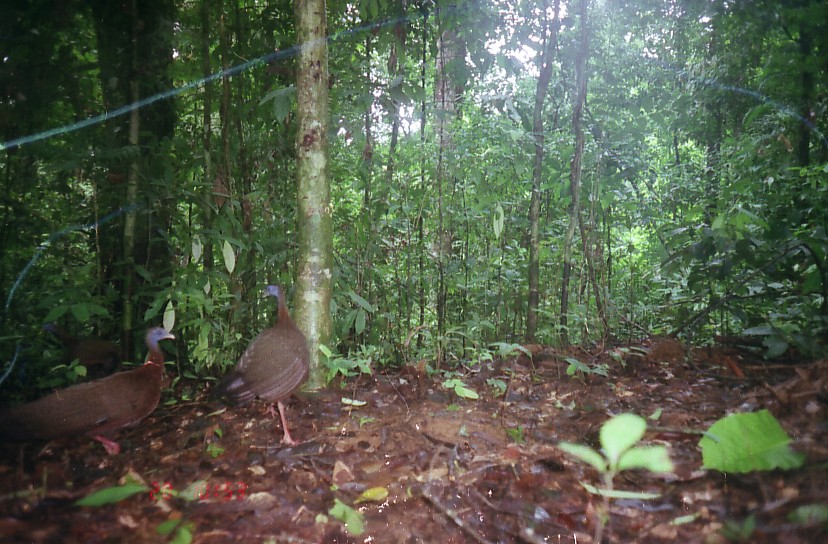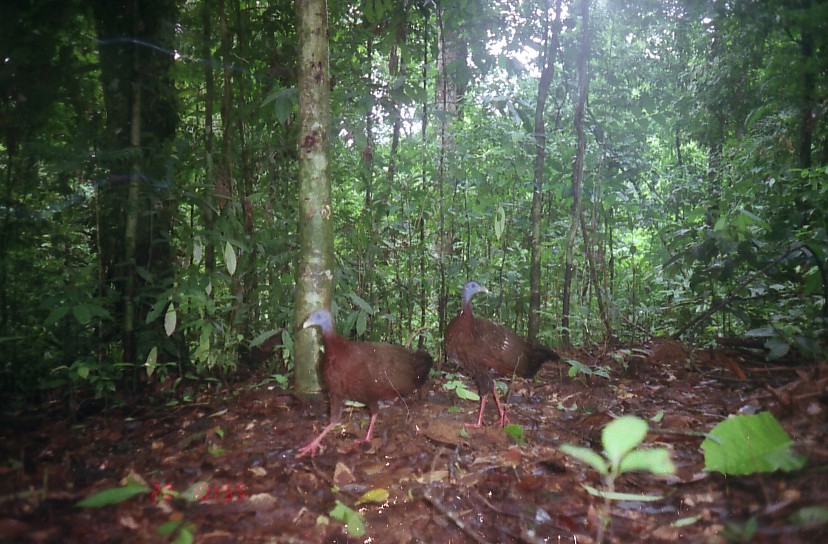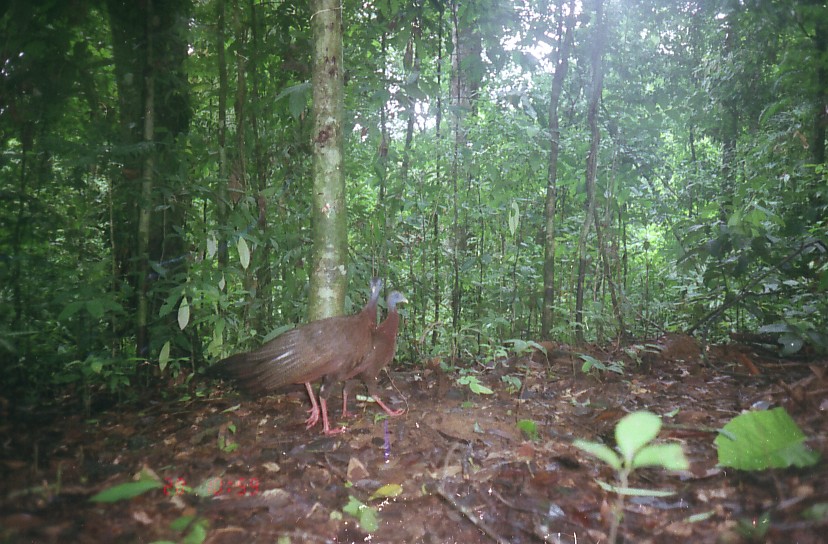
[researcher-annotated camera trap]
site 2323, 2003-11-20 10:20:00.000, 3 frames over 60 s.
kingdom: Animalia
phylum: Chordata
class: Aves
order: Galliformes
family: Phasianidae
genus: Argusianus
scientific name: Argusianus argus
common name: great argus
Argusianus argus (great argus), count 3.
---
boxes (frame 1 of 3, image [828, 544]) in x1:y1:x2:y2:
argusianus argus: 0:327:176:456; 212:285:311:444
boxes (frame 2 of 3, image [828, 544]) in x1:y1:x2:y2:
argusianus argus: 298:308:433:458; 443:281:562:429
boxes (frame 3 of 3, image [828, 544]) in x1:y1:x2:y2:
argusianus argus: 188:275:386:440; 240:287:412:418